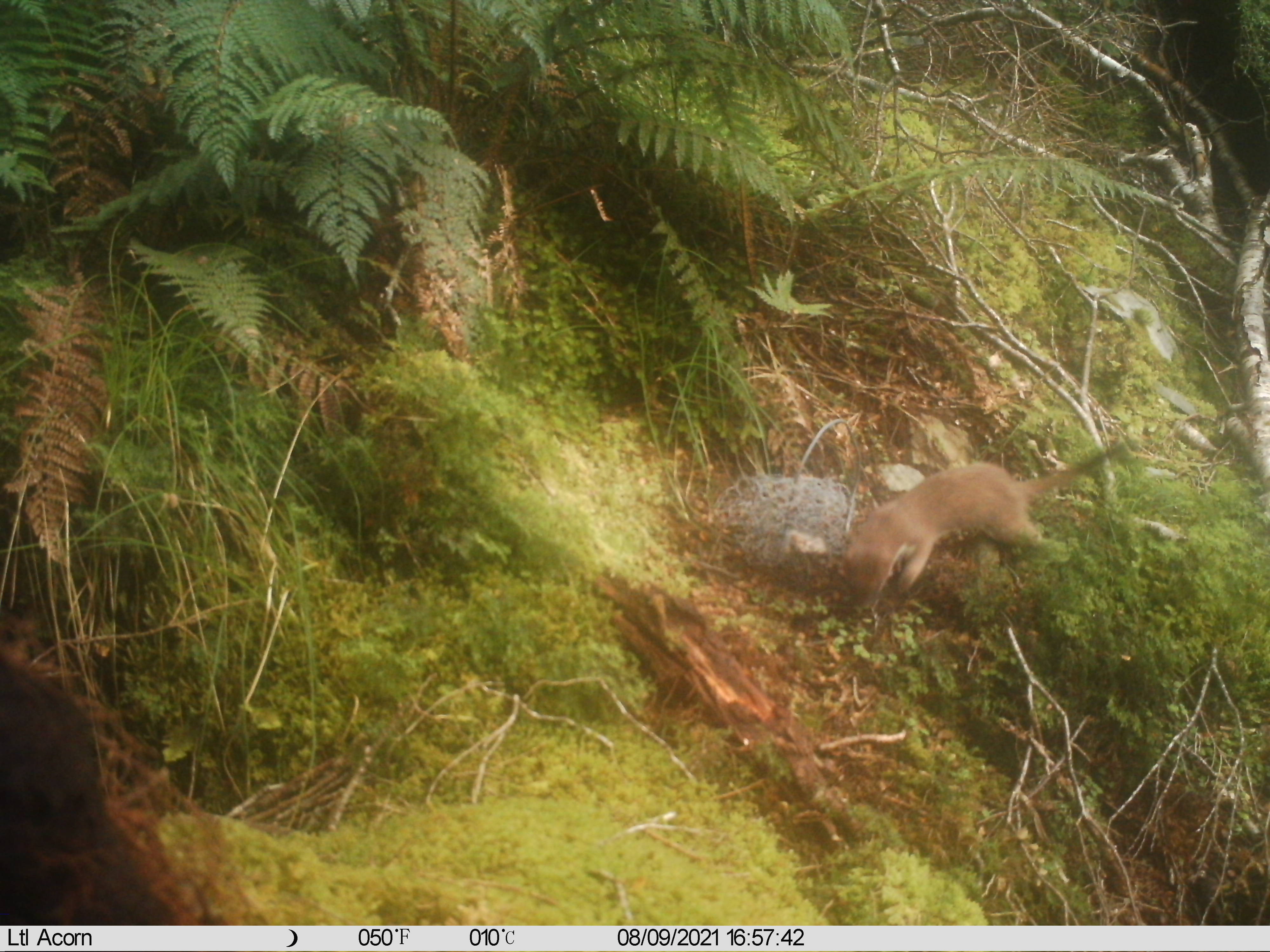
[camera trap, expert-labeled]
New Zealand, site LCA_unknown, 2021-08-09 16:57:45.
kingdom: Animalia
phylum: Chordata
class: Mammalia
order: Carnivora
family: Mustelidae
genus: Mustela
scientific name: Mustela erminea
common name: stoat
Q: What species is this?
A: Stoat (Mustela erminea).